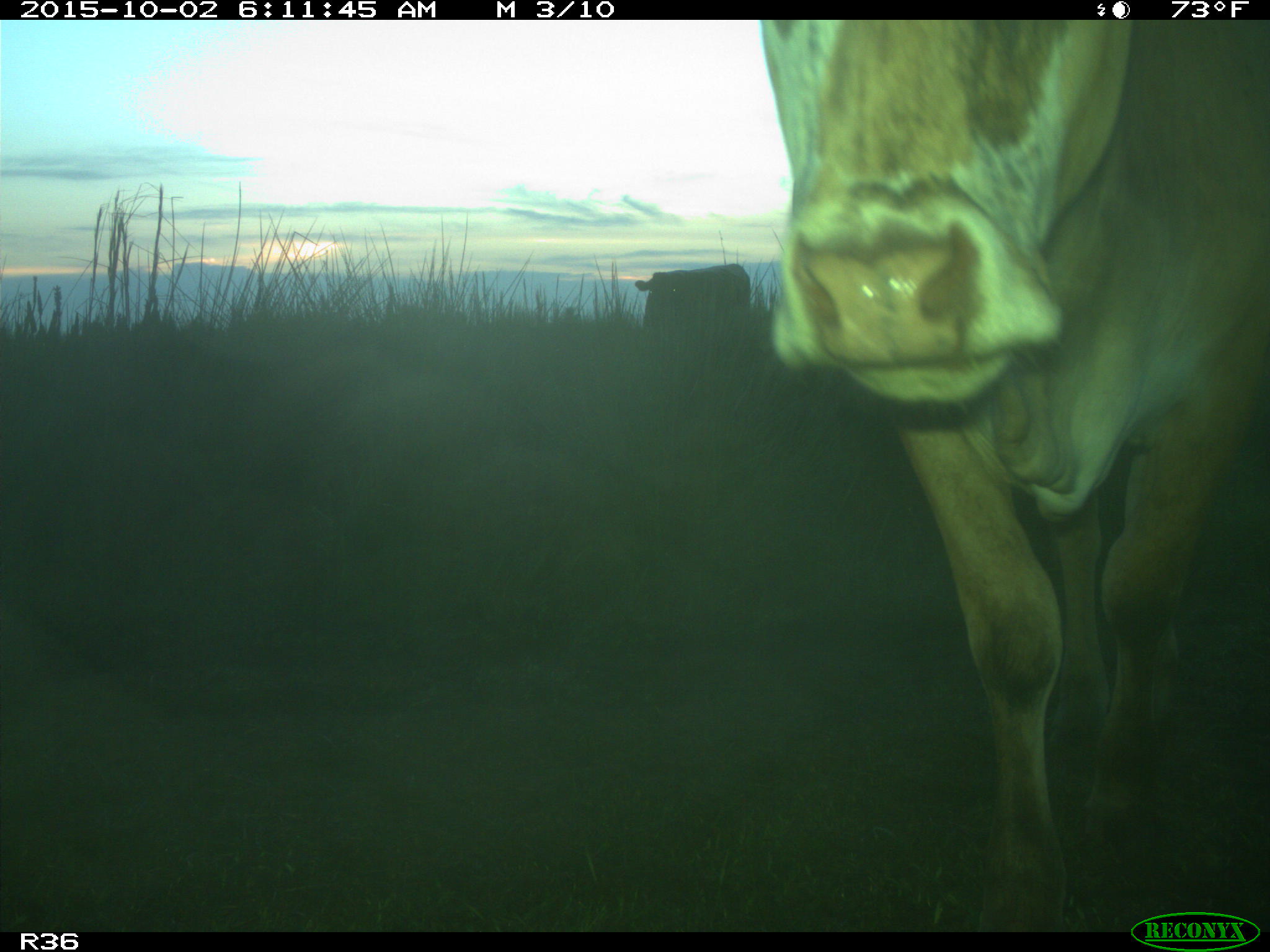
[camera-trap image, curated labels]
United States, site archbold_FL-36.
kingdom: Animalia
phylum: Chordata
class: Mammalia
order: Artiodactyla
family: Bovidae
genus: Bos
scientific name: Bos taurus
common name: domestic cow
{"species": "Bos taurus (domestic cow)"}